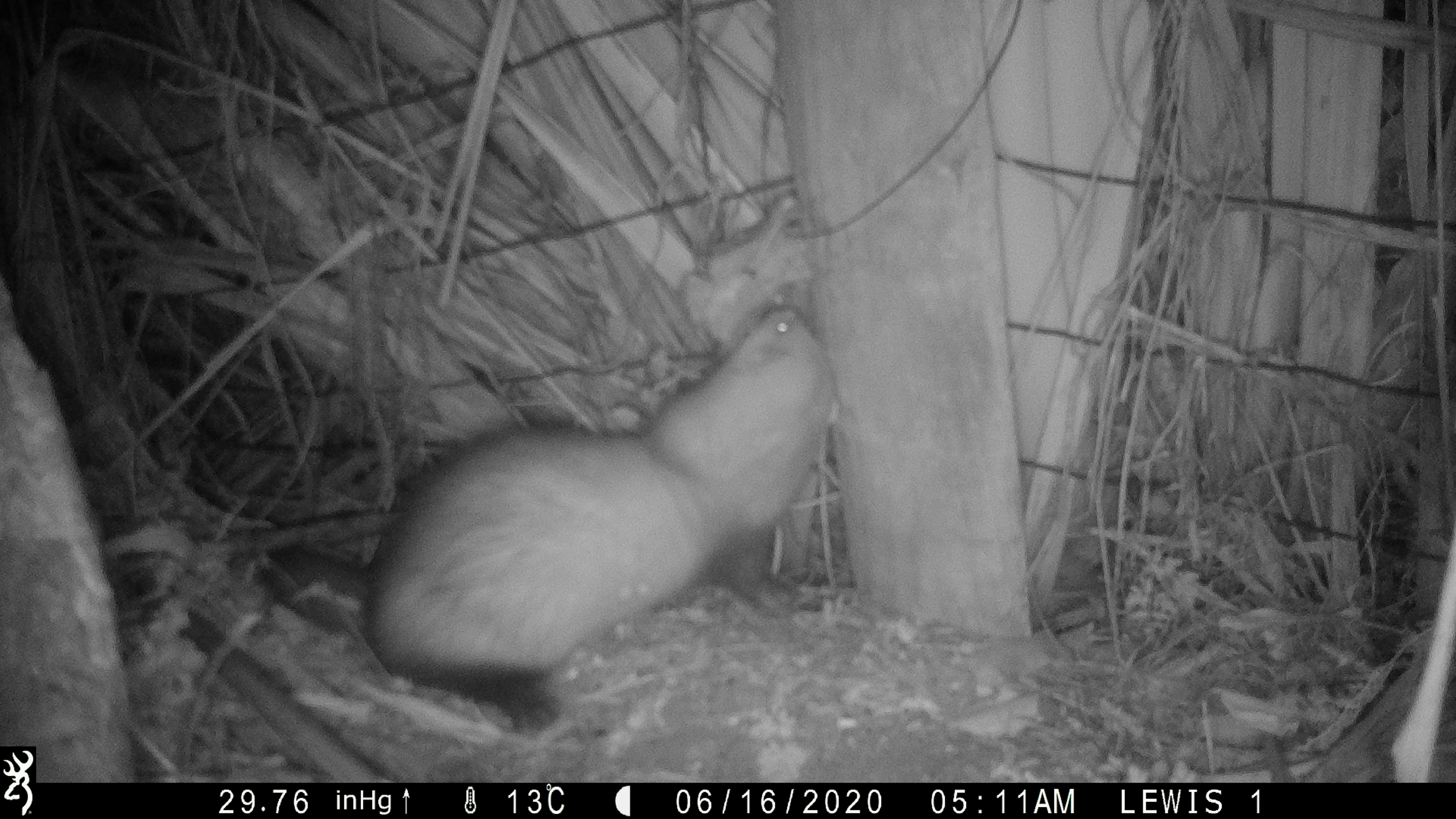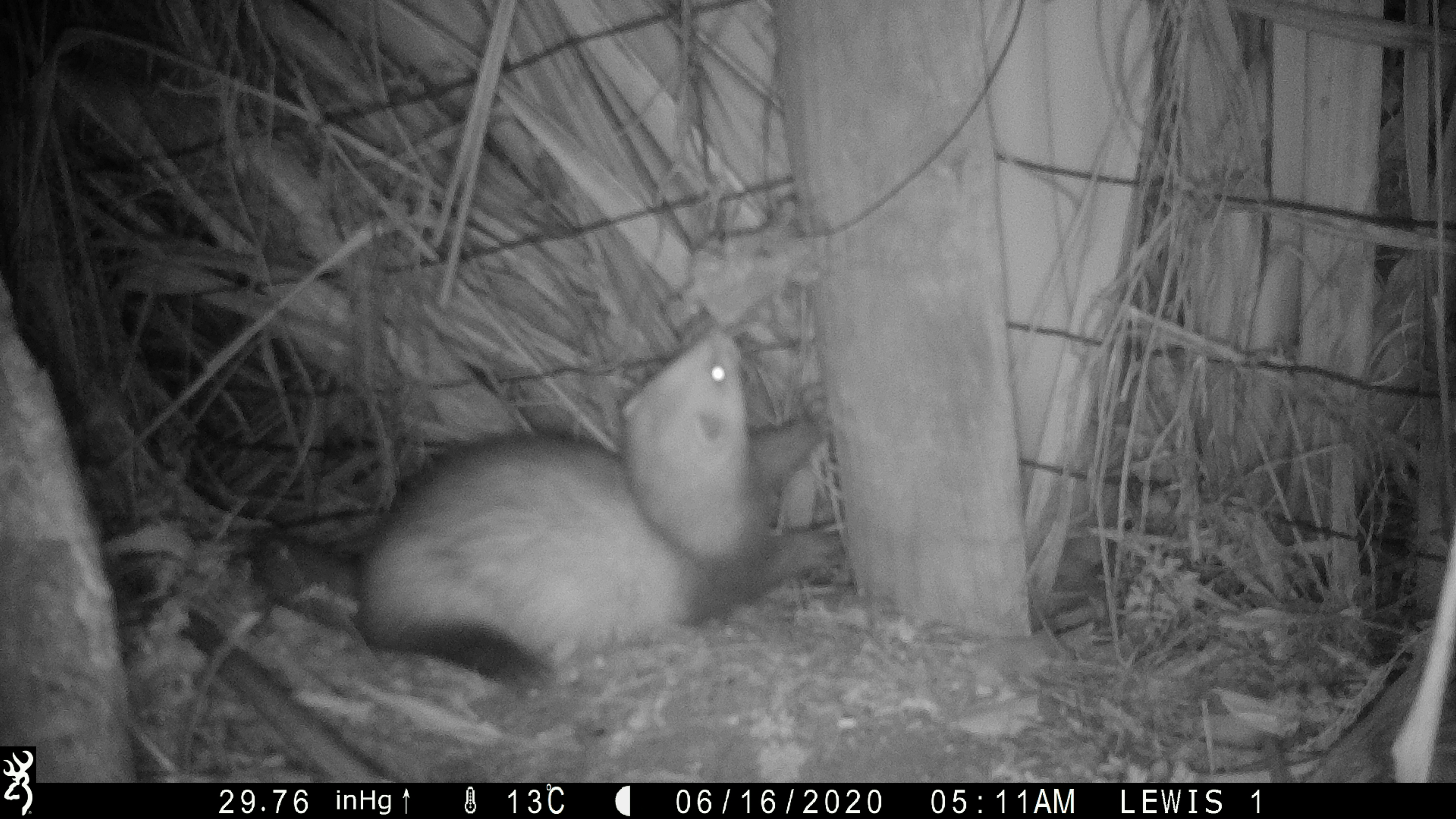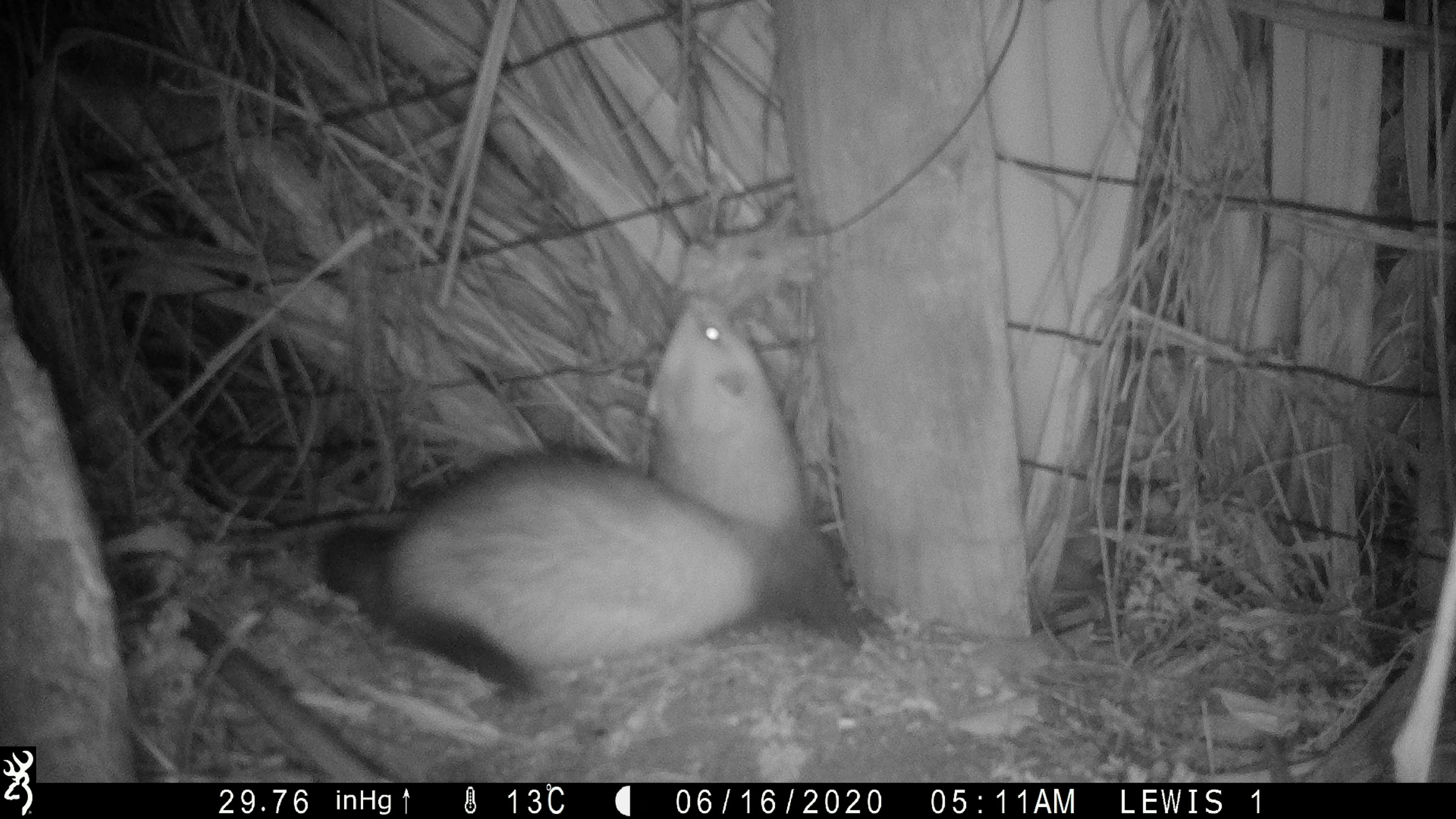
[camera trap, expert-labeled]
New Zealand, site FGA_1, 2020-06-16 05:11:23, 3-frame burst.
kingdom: Animalia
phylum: Chordata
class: Mammalia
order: Carnivora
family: Mustelidae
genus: Mustela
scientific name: Mustela furo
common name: ferret